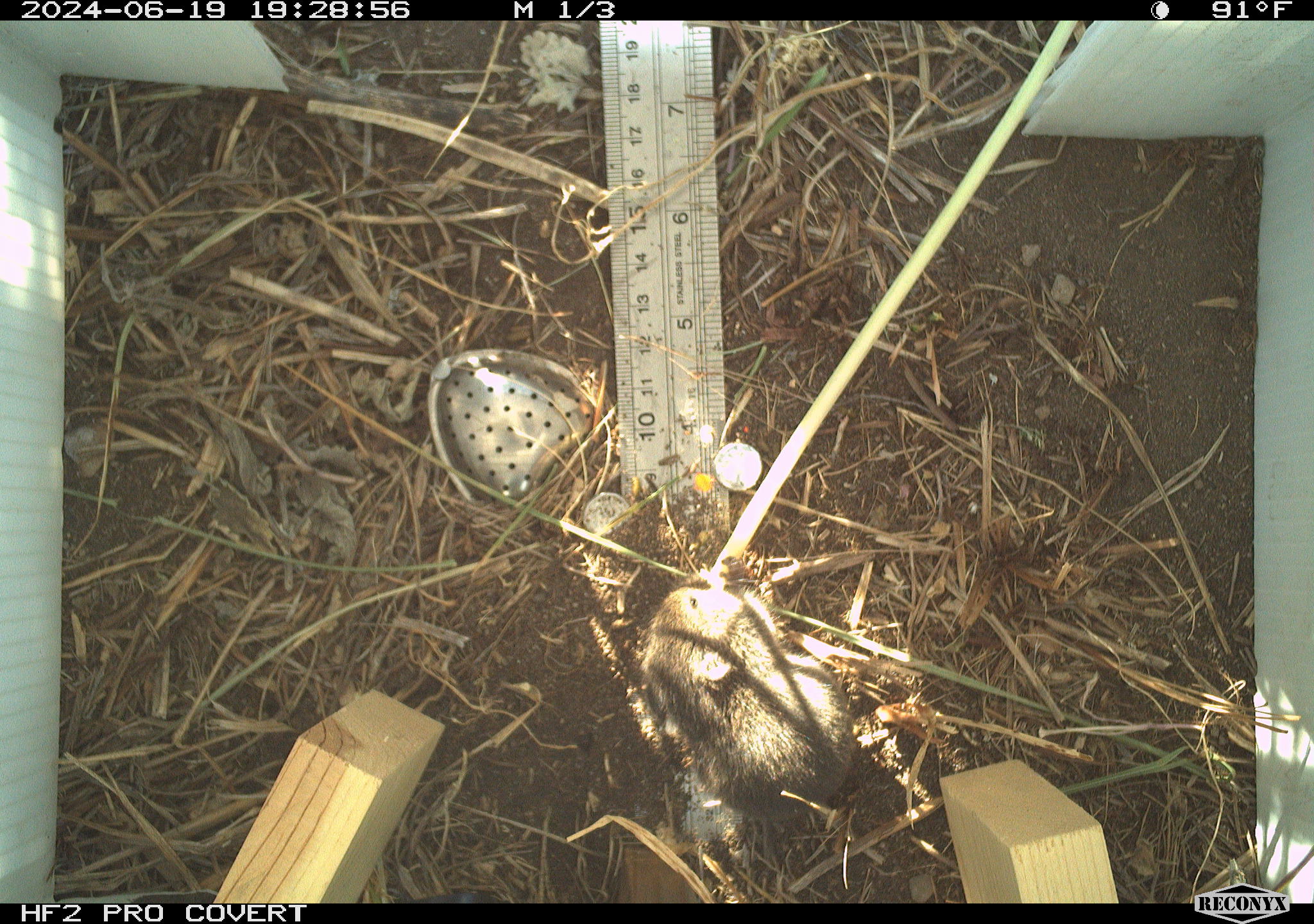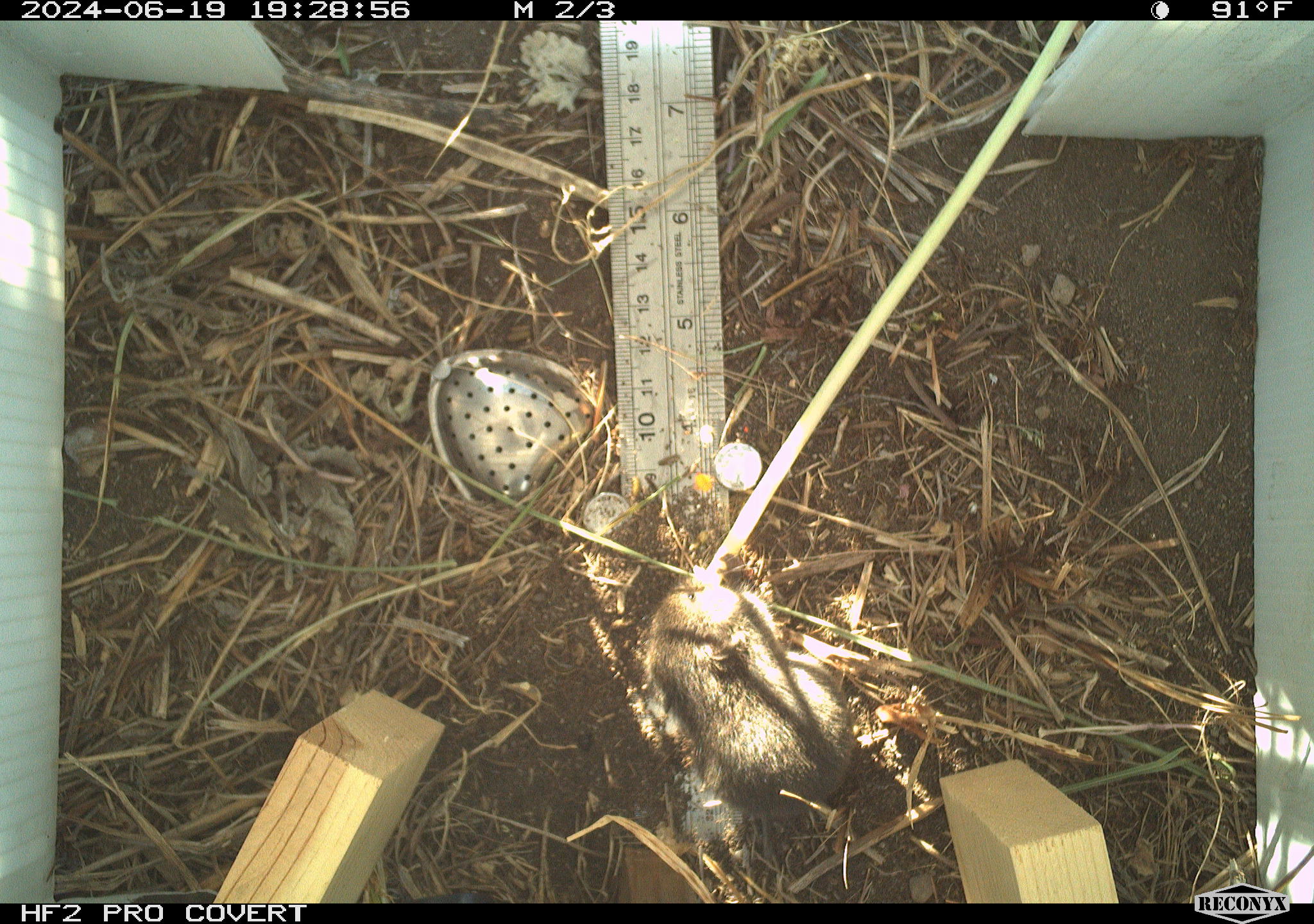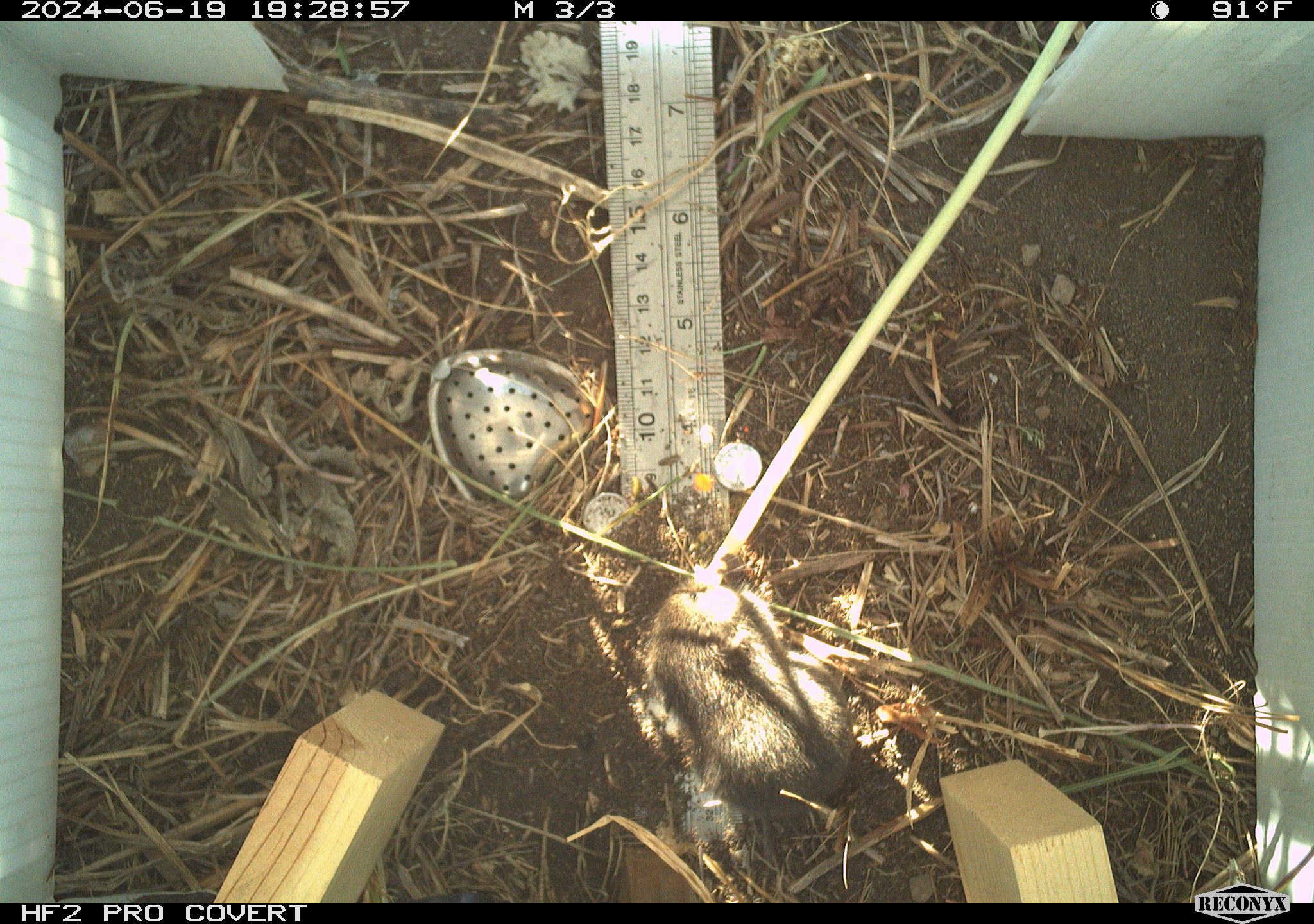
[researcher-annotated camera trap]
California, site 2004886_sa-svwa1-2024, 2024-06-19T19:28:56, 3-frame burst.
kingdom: Animalia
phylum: Chordata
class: Mammalia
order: Rodentia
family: Cricetidae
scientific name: Arvicolinae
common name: voles, lemmings, and muskrats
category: arvicolinae subfamily